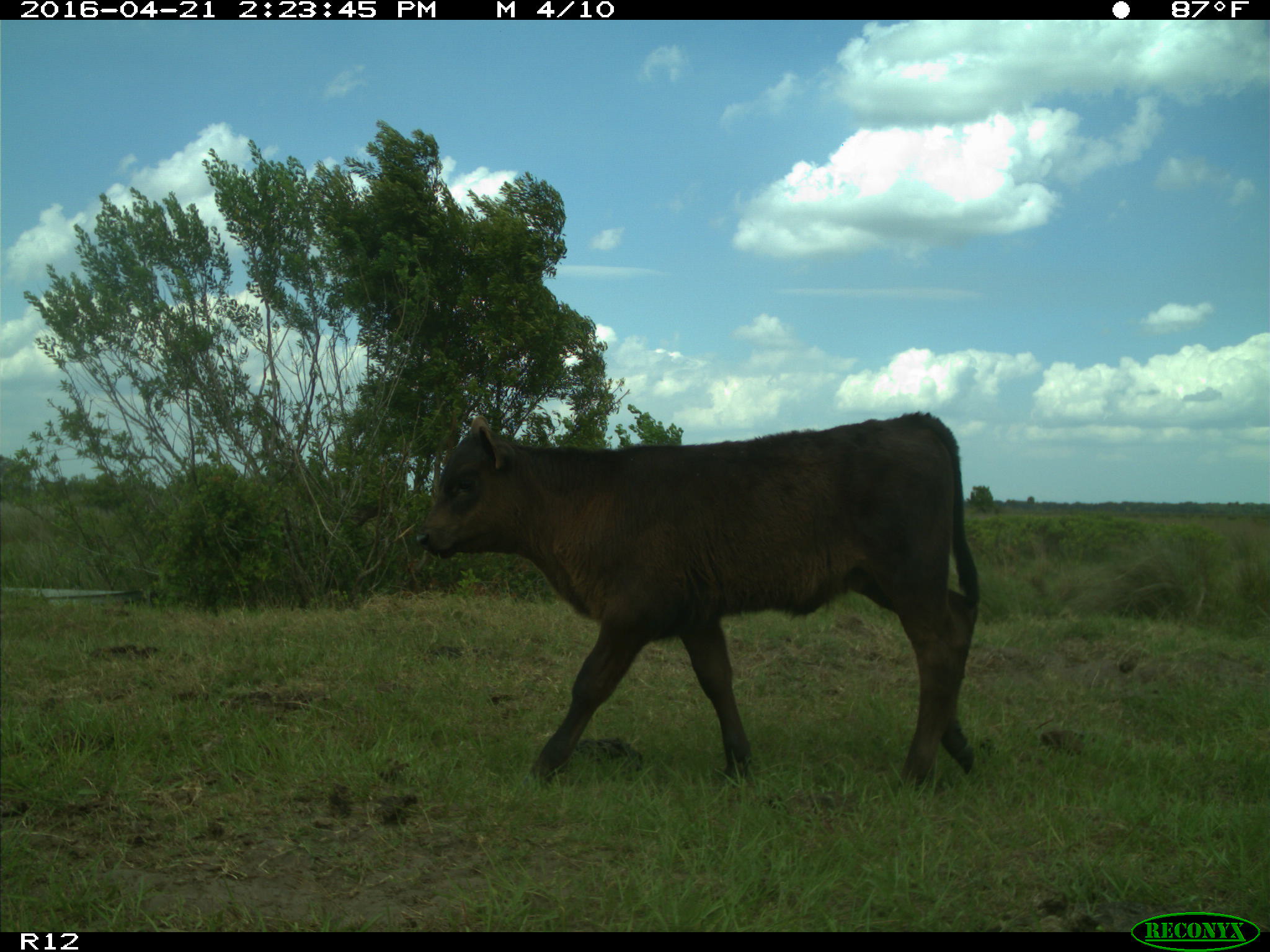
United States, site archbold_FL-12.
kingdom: Animalia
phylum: Chordata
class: Mammalia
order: Artiodactyla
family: Bovidae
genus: Bos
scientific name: Bos taurus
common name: domestic cow